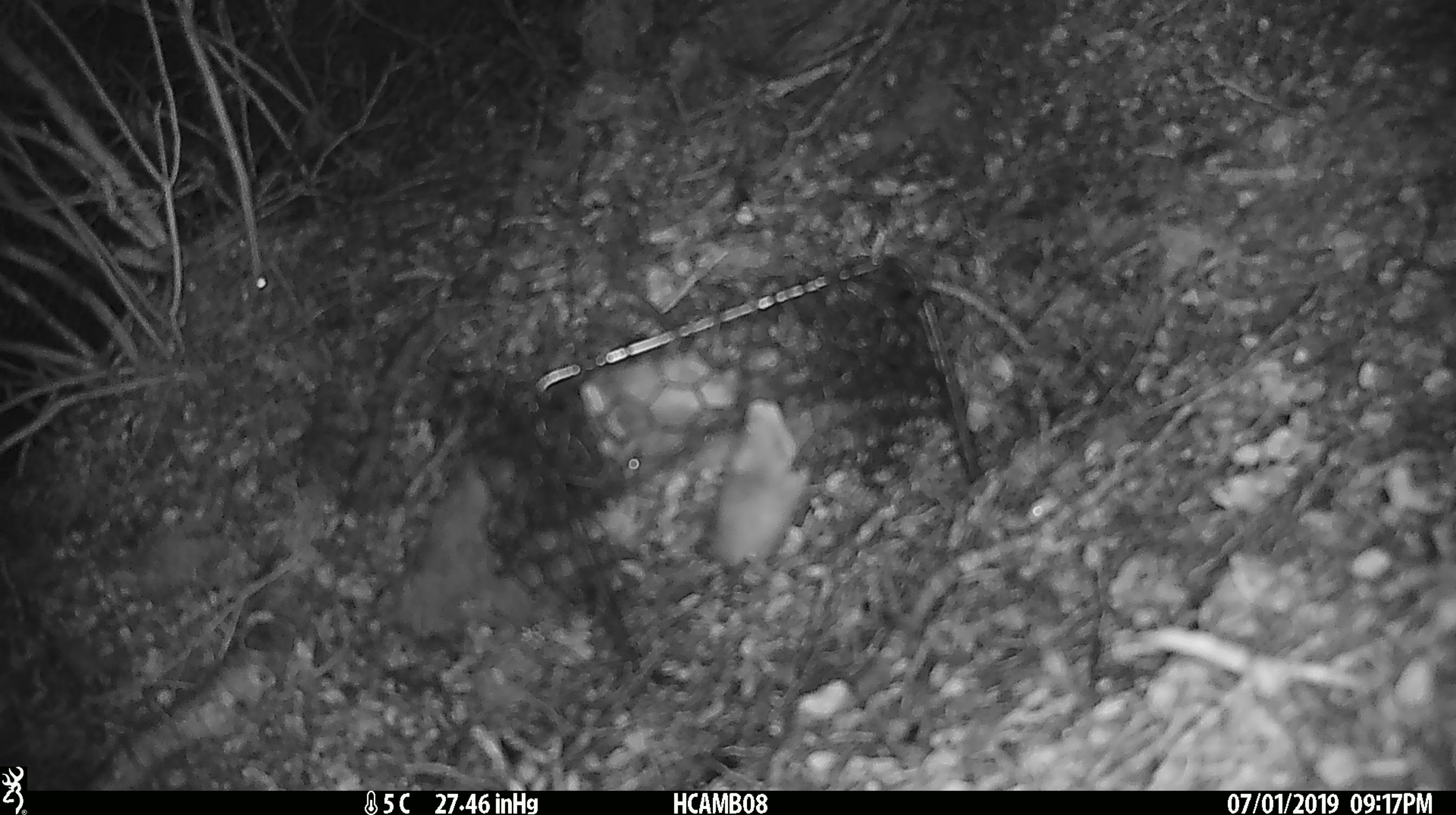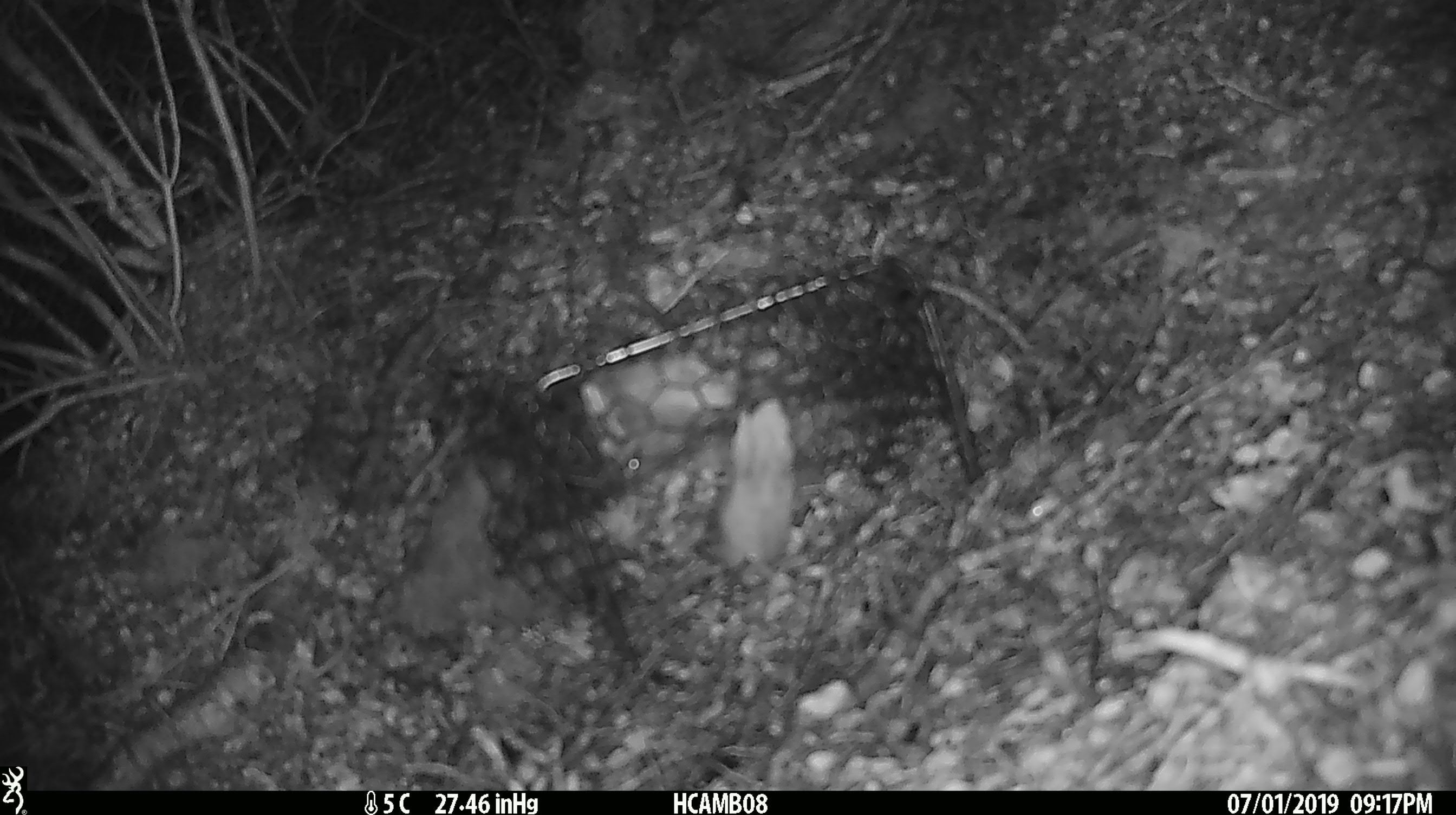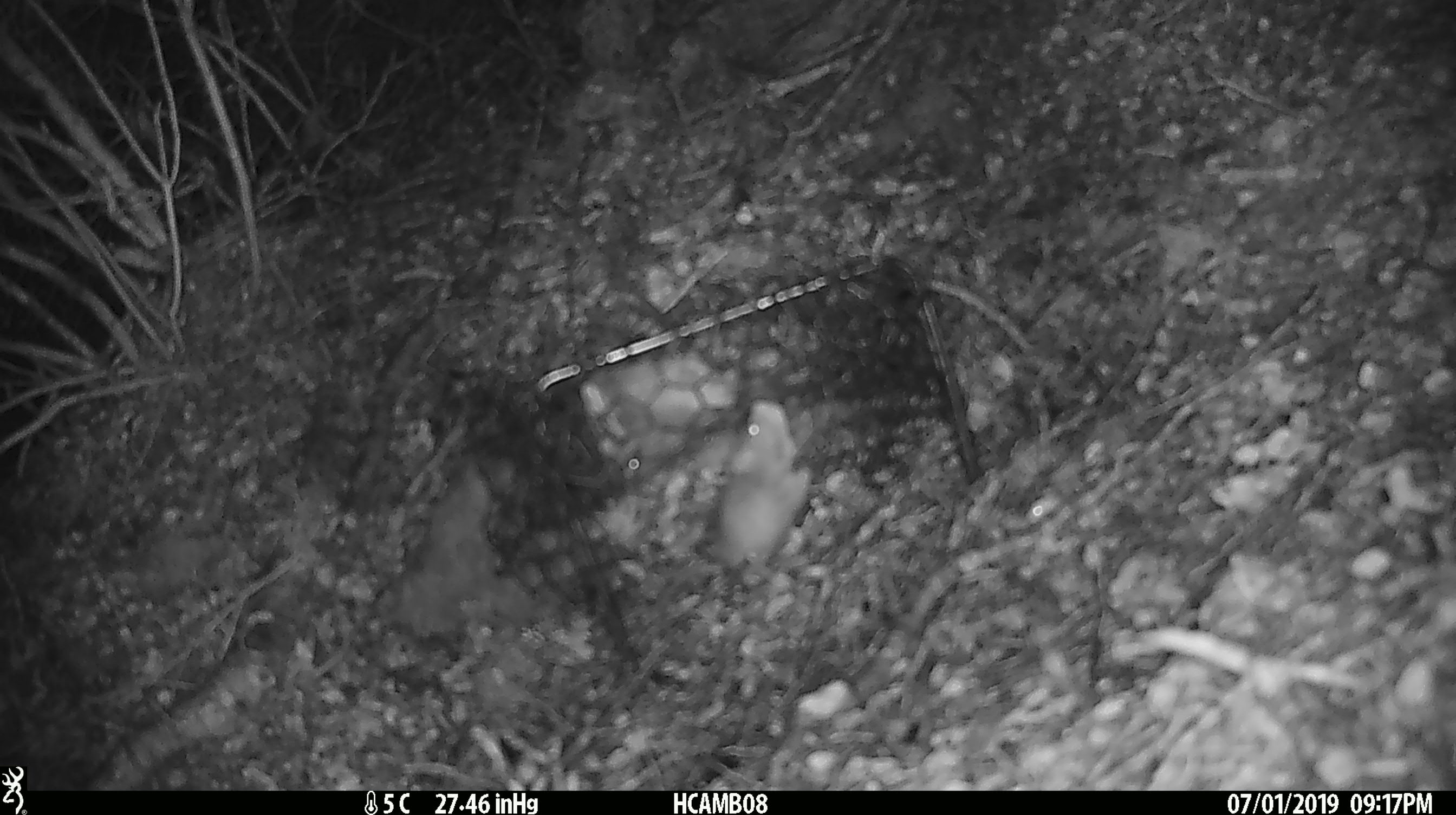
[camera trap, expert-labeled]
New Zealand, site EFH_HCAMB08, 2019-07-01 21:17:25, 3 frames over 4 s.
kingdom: Animalia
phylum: Chordata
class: Mammalia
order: Rodentia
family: Muridae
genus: Mus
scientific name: Mus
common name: mouse